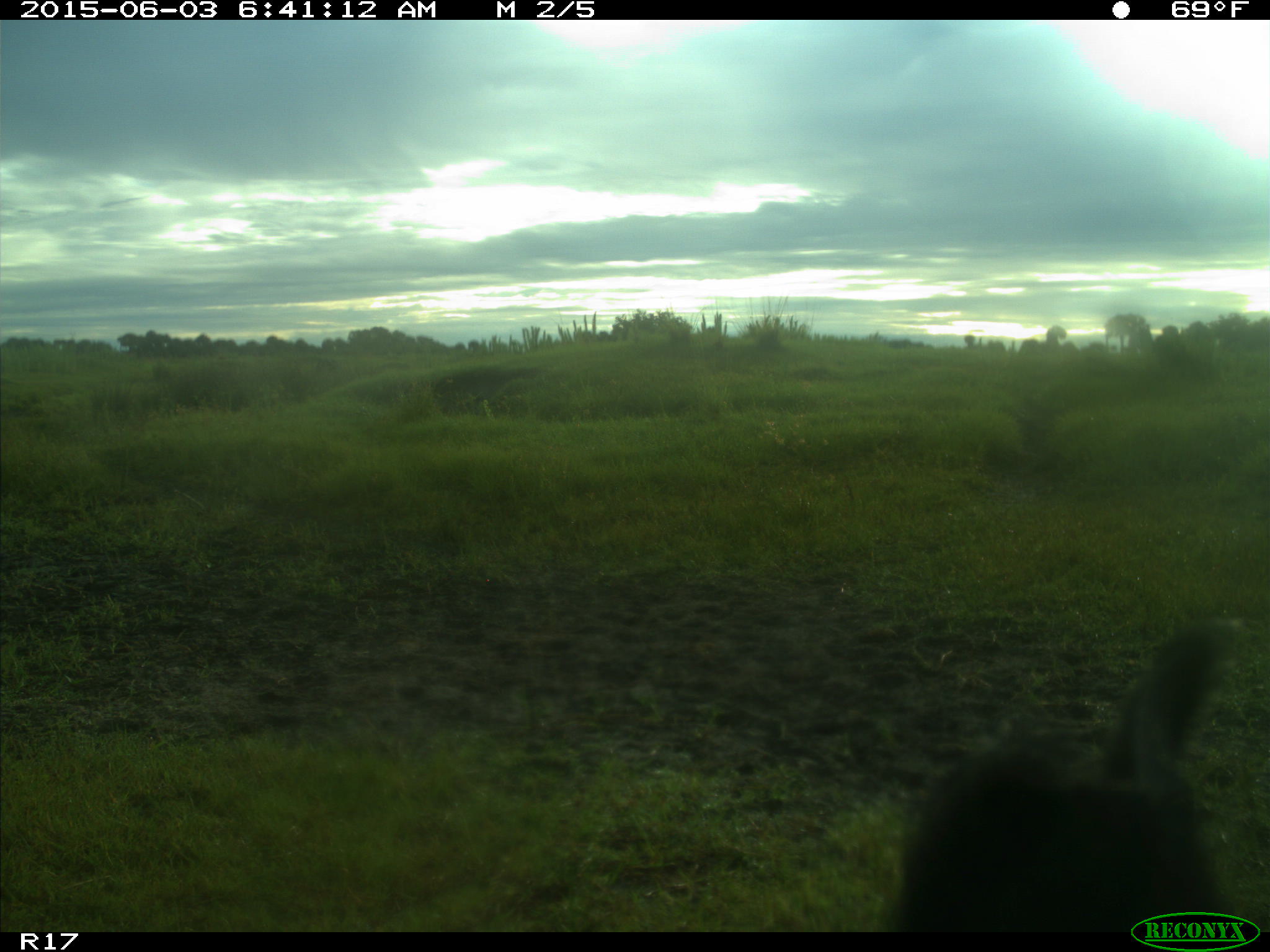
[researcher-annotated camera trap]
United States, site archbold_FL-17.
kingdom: Animalia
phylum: Chordata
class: Mammalia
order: Artiodactyla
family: Bovidae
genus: Bos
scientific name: Bos taurus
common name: domestic cow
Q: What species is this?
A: Bos taurus (domestic cow).